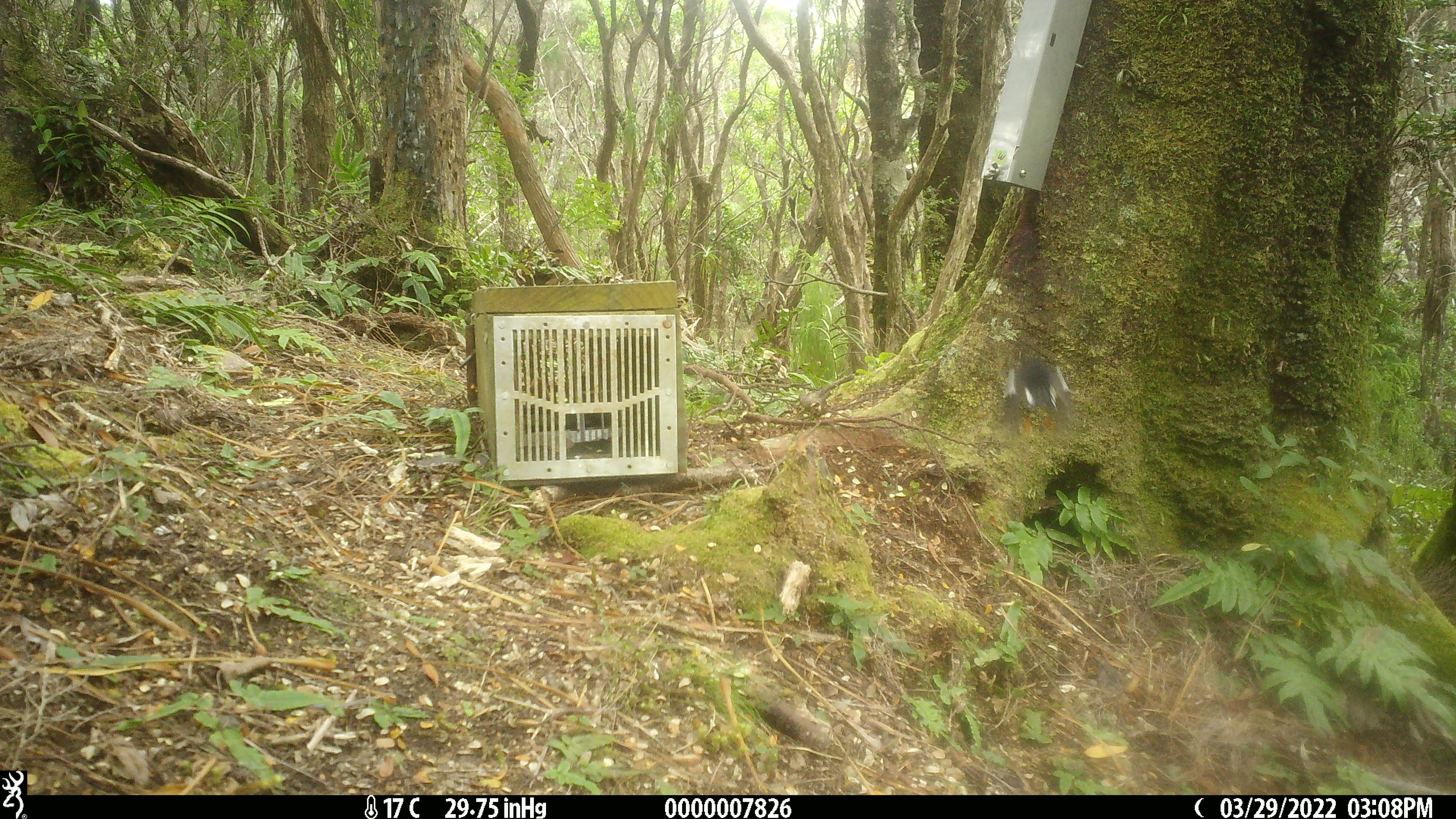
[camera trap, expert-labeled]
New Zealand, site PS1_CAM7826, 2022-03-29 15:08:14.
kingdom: Animalia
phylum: Chordata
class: Aves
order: Passeriformes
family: Petroicidae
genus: Petroica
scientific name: Petroica macrocephala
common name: tomtit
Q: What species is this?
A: Tomtit (Petroica macrocephala).